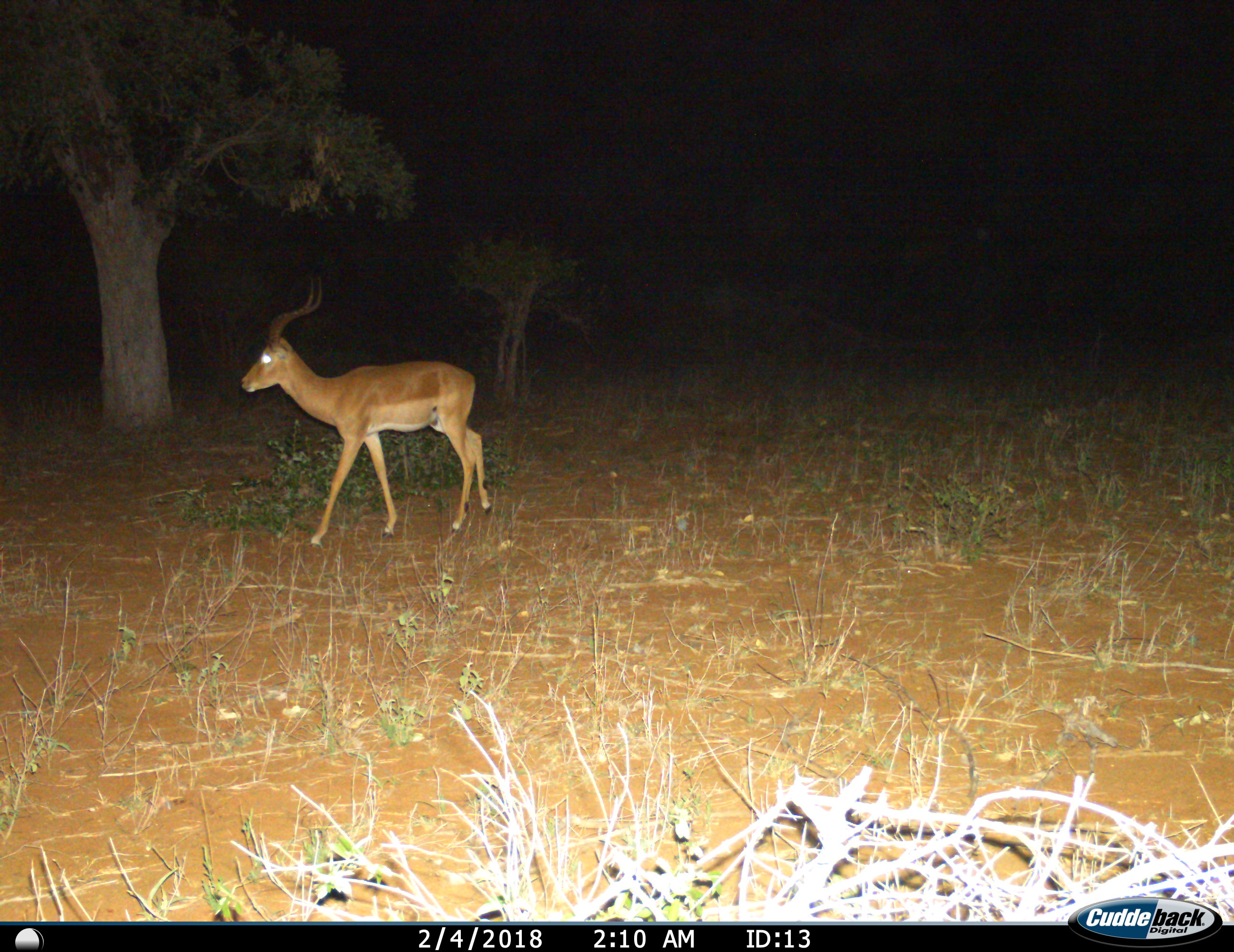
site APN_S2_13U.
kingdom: Animalia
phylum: Chordata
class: Mammalia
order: Artiodactyla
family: Bovidae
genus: Aepyceros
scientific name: Aepyceros melampus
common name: impala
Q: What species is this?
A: Impala (Aepyceros melampus).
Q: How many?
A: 1.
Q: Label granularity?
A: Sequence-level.